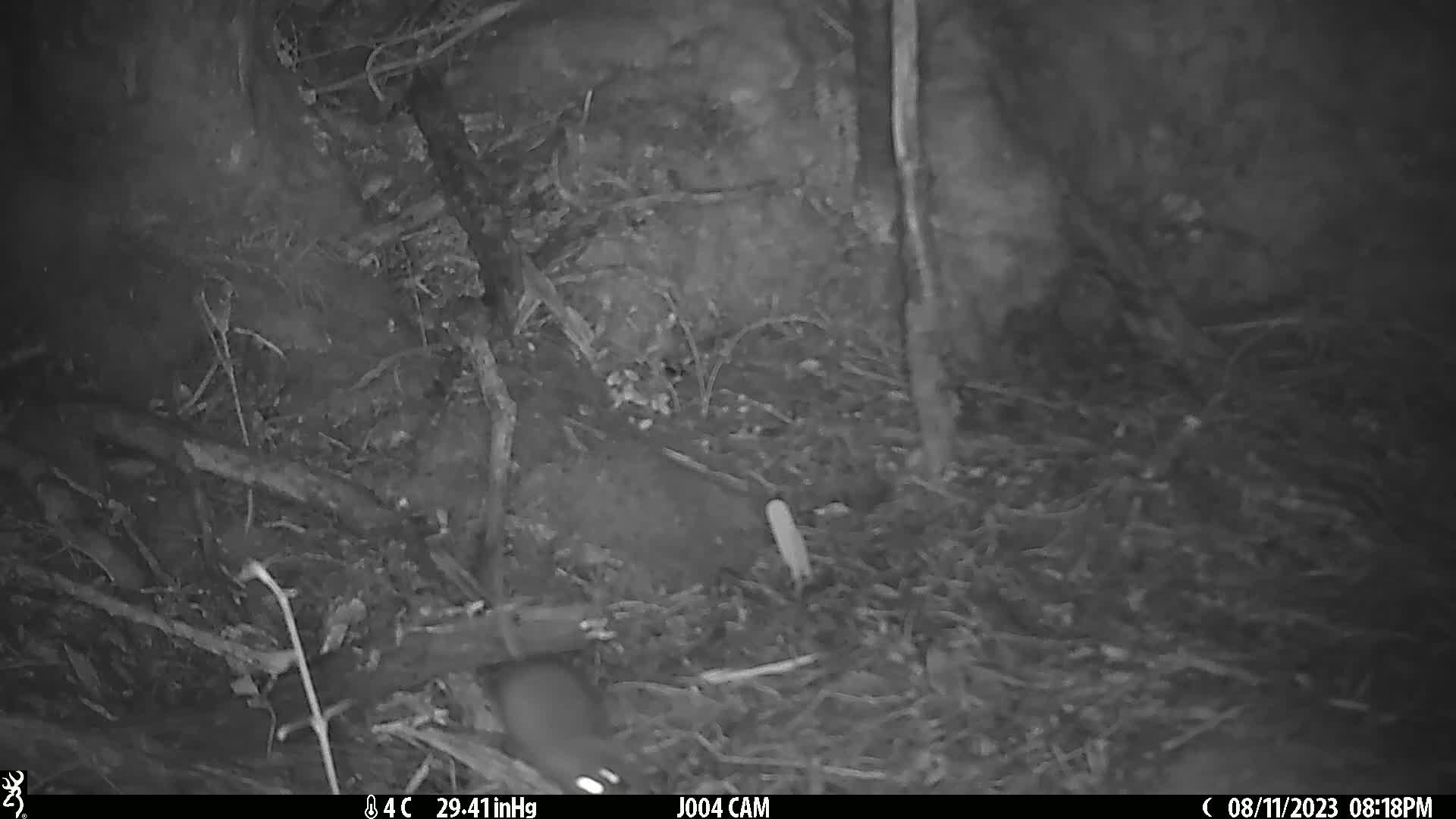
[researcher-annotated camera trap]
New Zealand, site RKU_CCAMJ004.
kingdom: Animalia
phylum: Chordata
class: Mammalia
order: Rodentia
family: Muridae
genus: Rattus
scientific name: Rattus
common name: rat